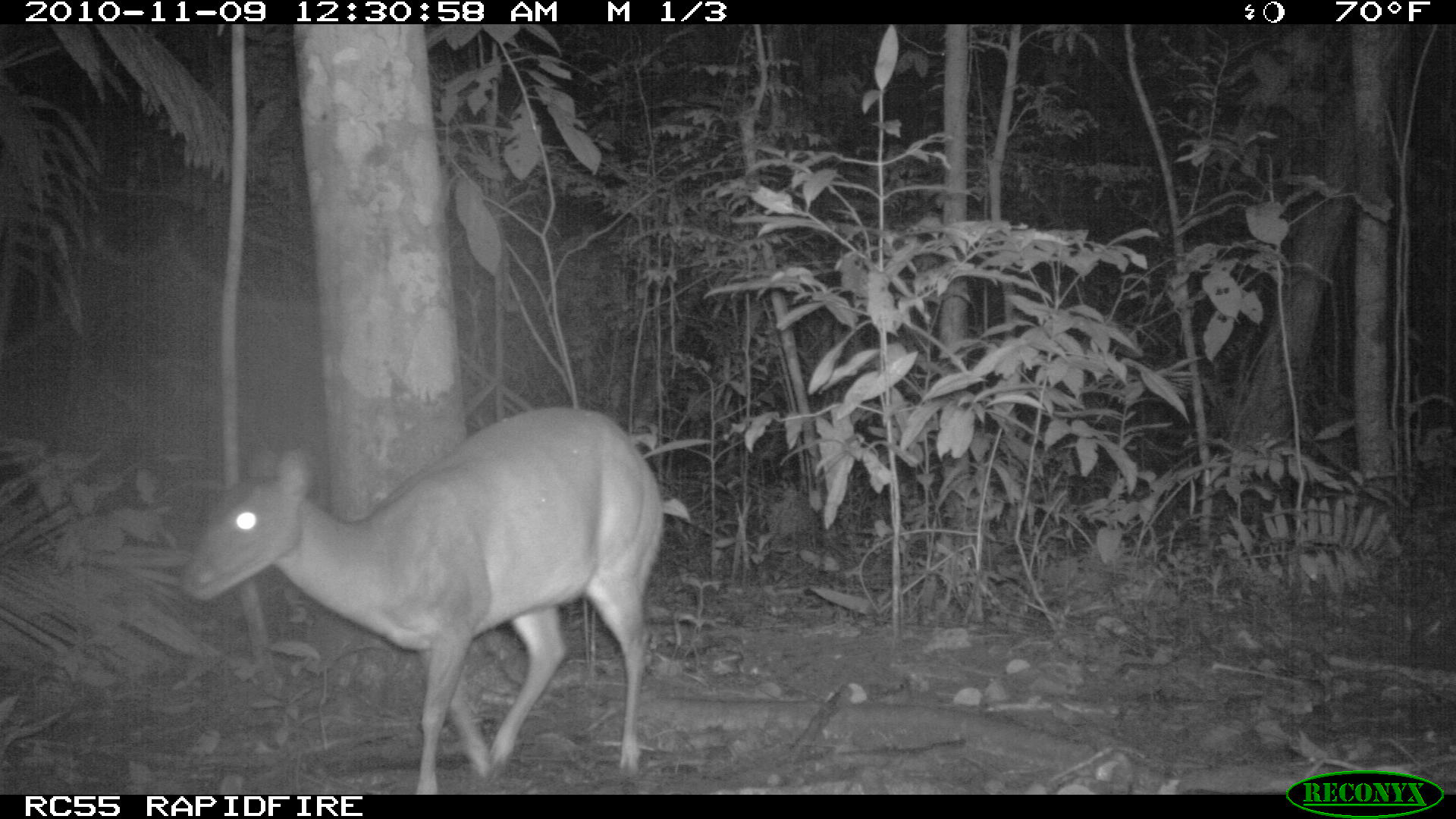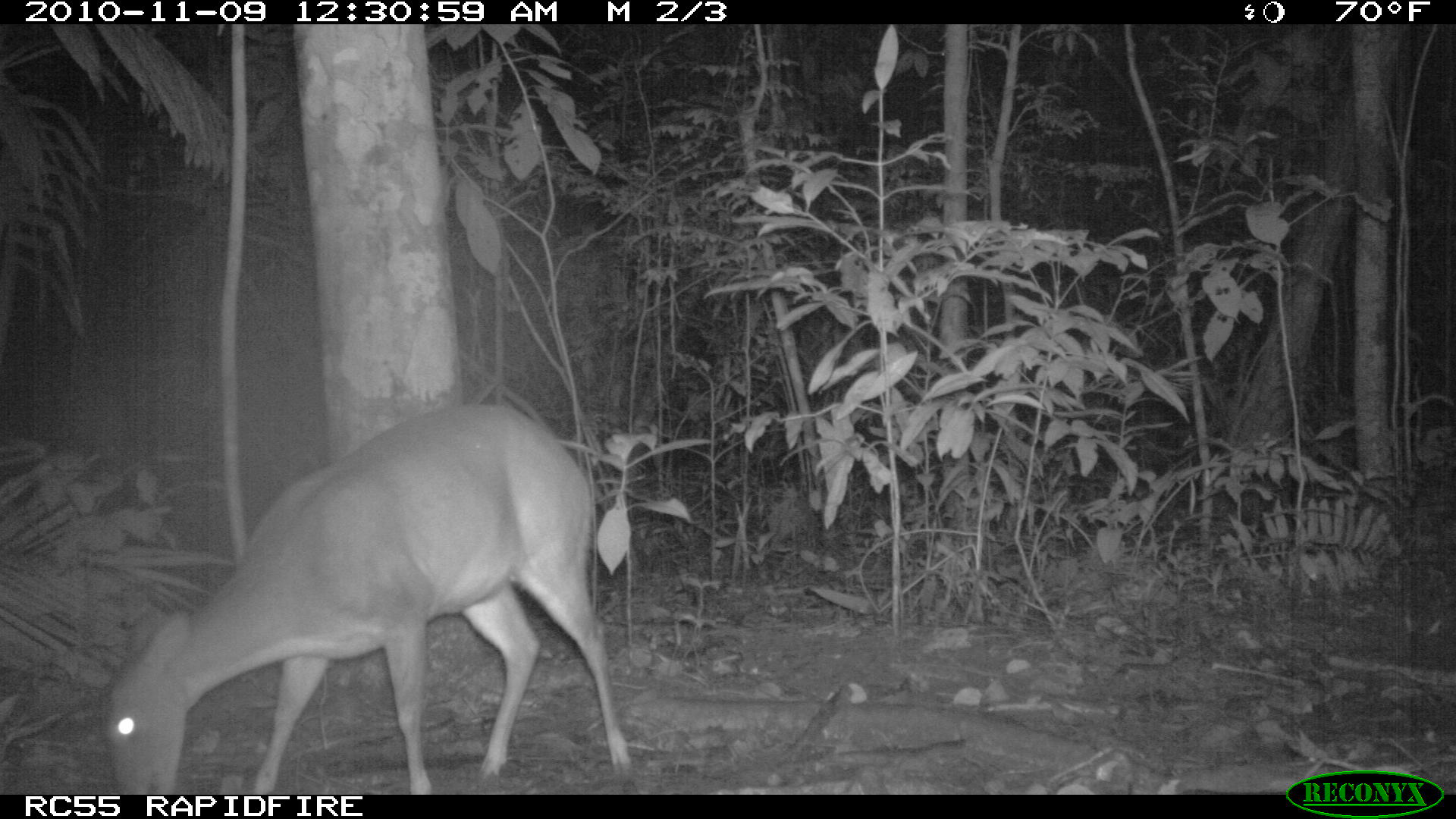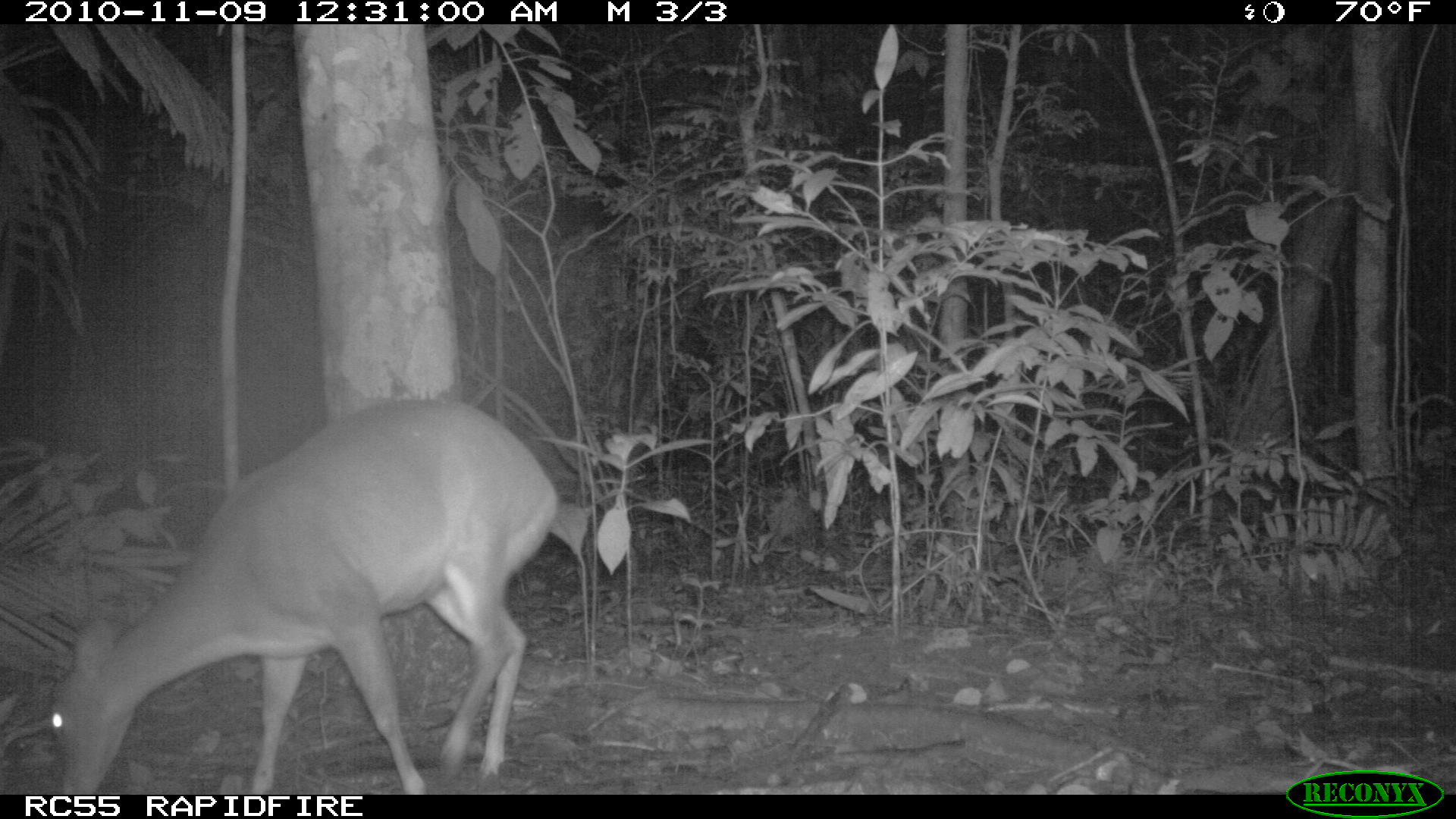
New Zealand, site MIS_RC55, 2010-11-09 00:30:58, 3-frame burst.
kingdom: Animalia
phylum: Chordata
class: Mammalia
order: Artiodactyla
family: Cervidae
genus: Odocoileus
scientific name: Odocoileus virginianus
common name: white-tailed deer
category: white tailed deer